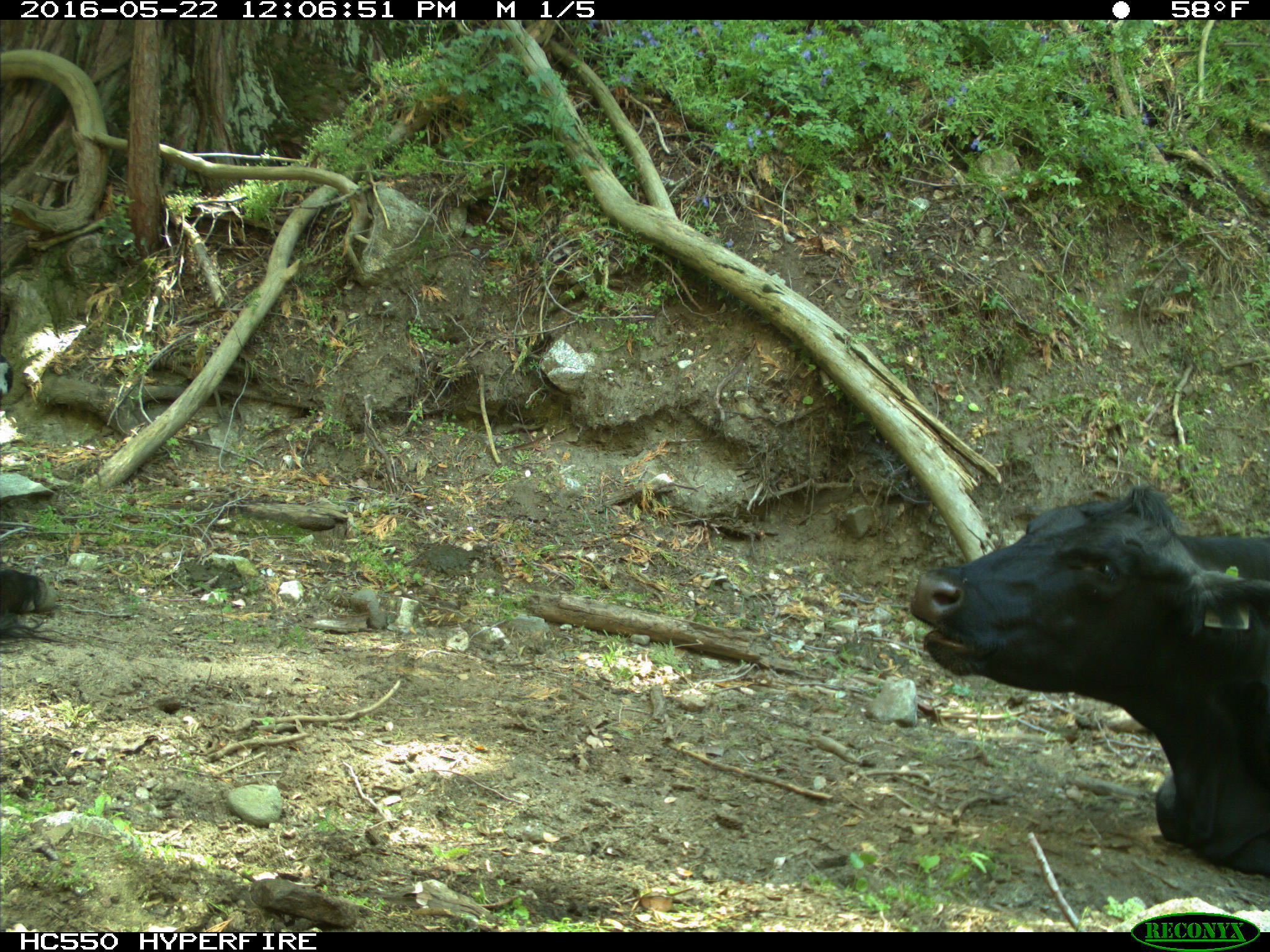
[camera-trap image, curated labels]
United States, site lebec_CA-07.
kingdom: Animalia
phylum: Chordata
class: Mammalia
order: Artiodactyla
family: Bovidae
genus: Bos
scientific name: Bos taurus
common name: domestic cow